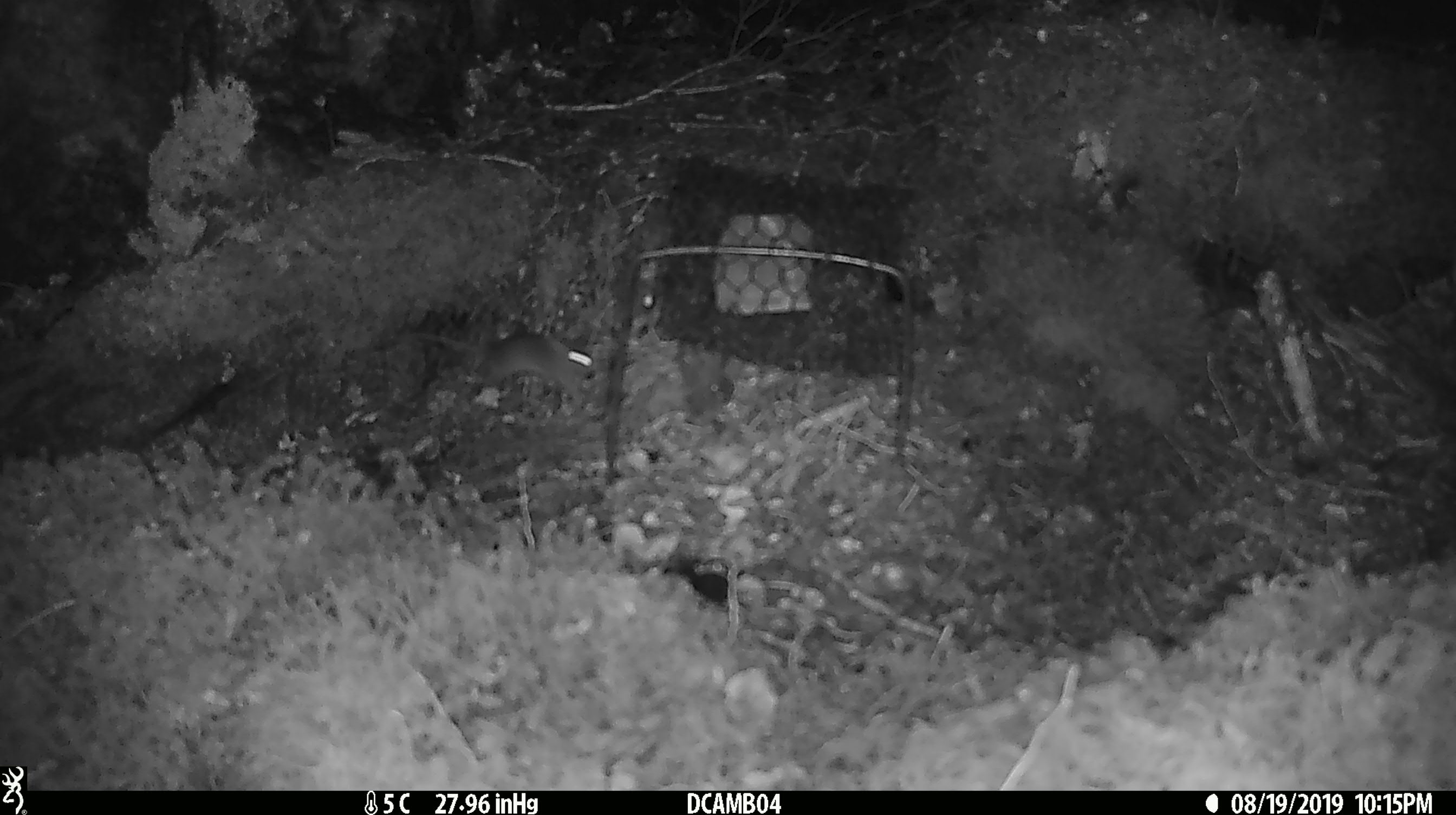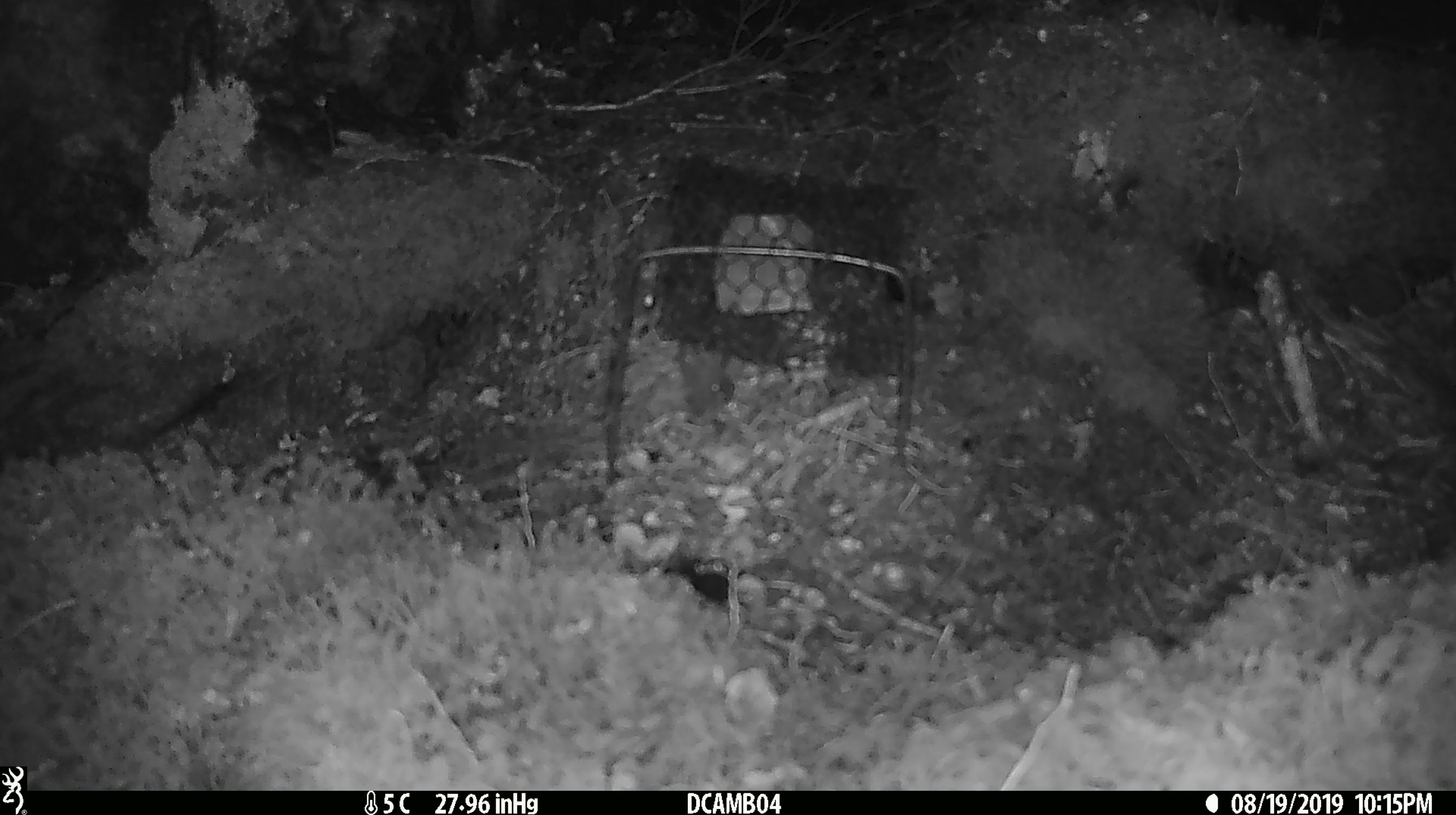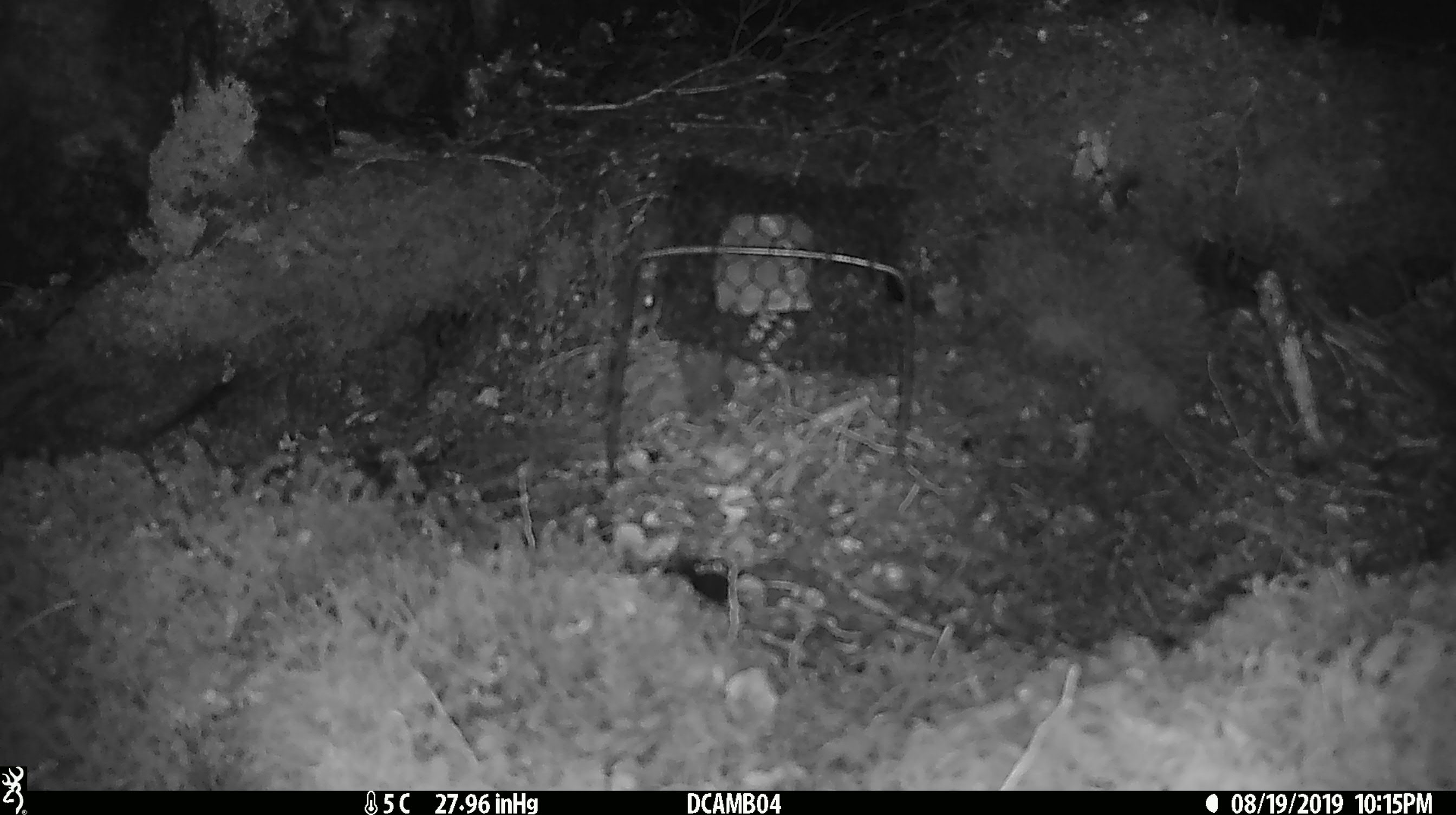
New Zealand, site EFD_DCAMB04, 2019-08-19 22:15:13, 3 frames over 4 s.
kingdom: Animalia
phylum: Chordata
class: Mammalia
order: Rodentia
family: Muridae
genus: Mus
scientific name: Mus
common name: mouse